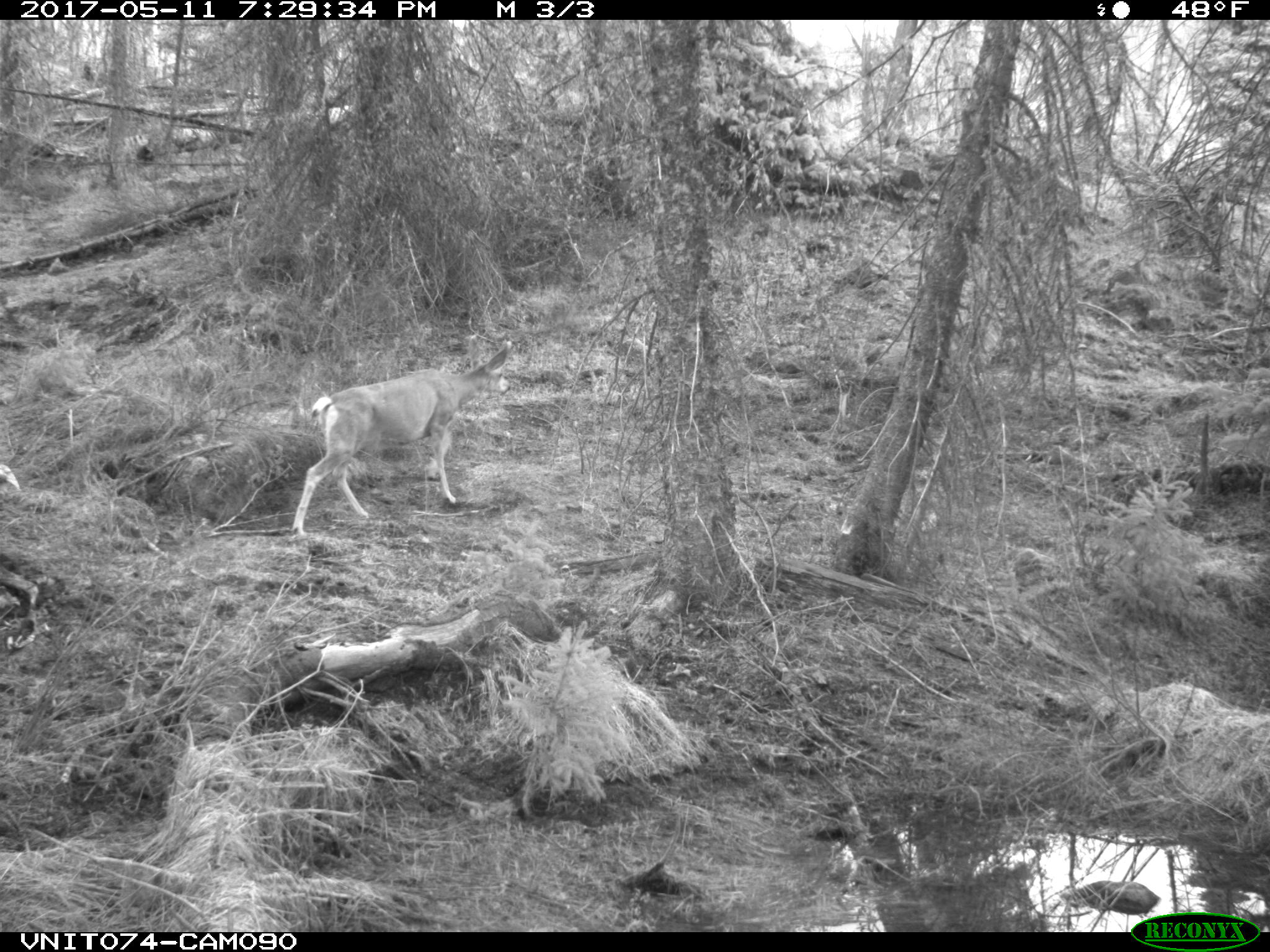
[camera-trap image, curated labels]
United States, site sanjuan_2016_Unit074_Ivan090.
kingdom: Animalia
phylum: Chordata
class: Mammalia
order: Artiodactyla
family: Cervidae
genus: Odocoileus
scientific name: Odocoileus hemionus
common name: mule deer